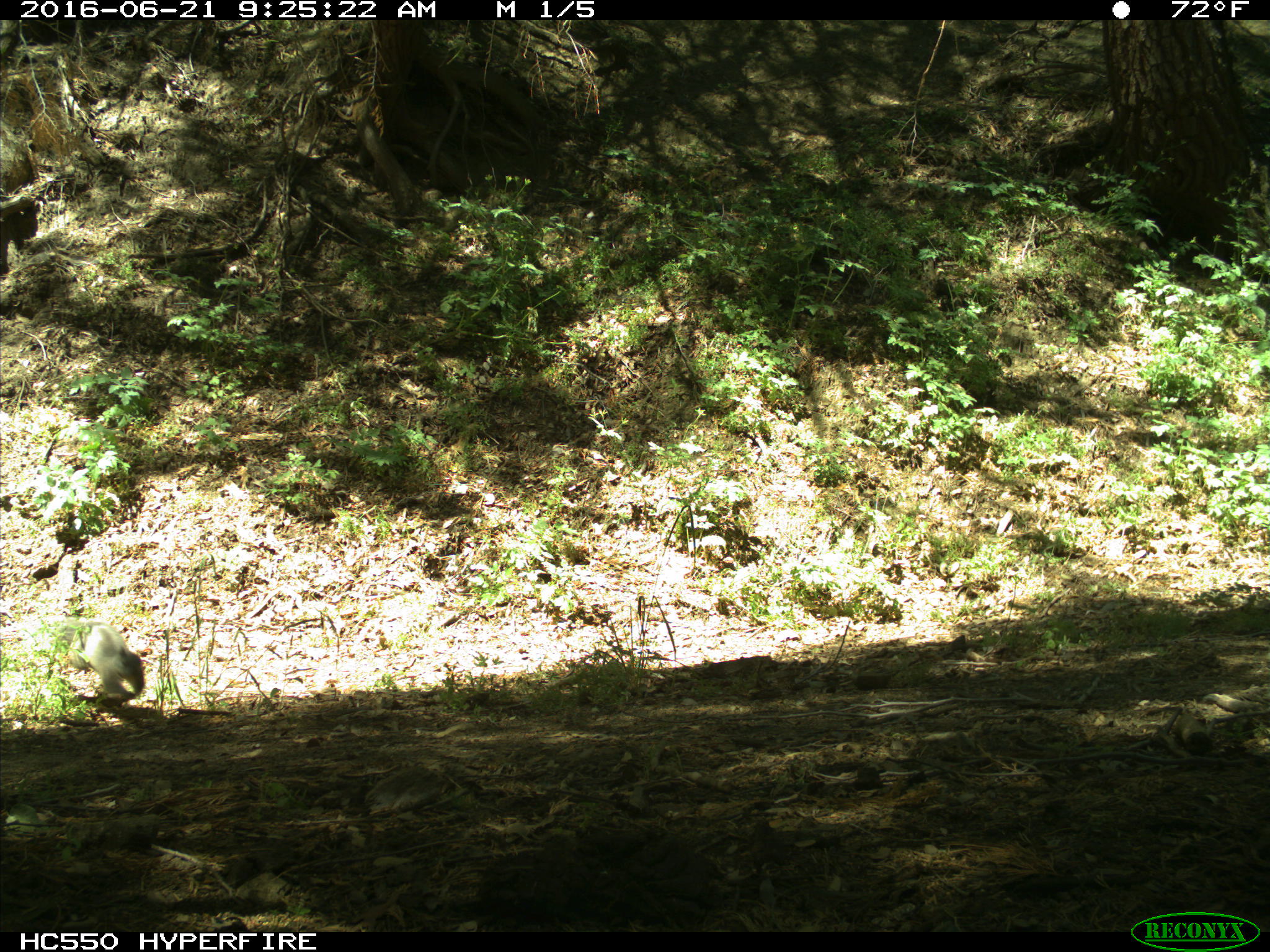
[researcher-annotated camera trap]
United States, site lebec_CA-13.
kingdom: Animalia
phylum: Chordata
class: Mammalia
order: Rodentia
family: Sciuridae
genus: Sciurus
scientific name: Sciurus carolinensis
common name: eastern gray squirrel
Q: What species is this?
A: Sciurus carolinensis (eastern gray squirrel).